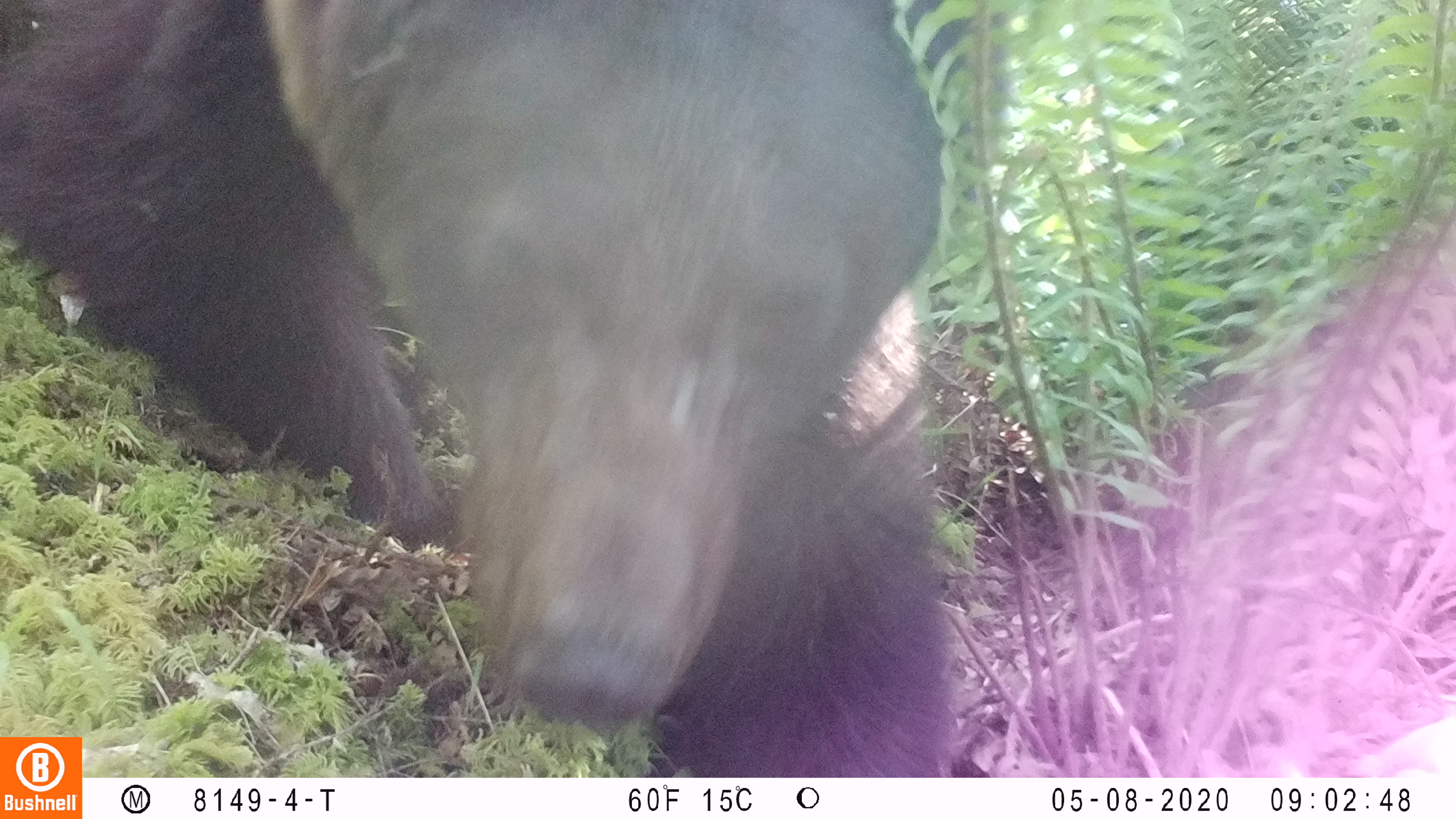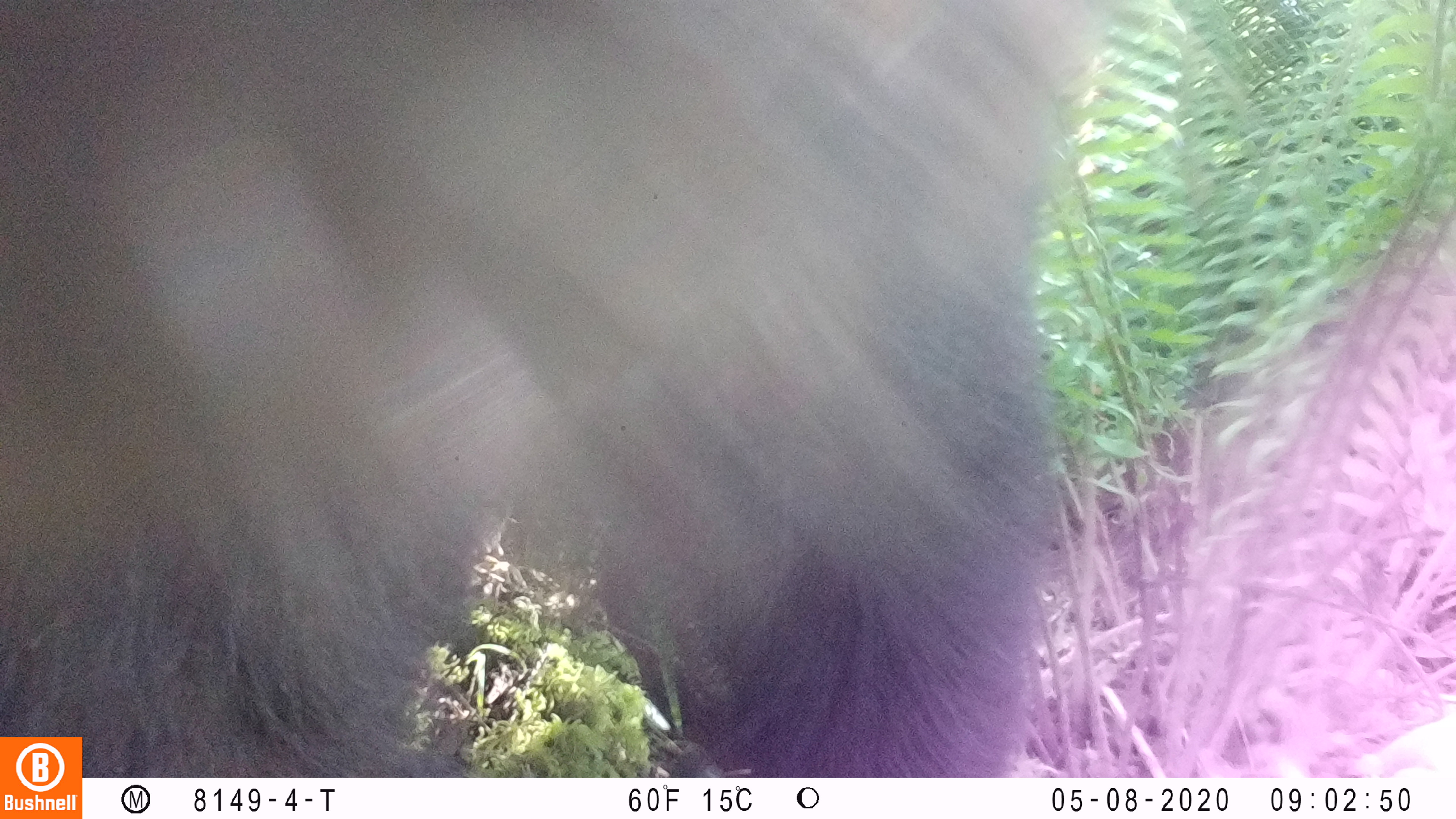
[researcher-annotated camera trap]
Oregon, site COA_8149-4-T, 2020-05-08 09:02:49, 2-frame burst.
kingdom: Animalia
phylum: Chordata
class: Mammalia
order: Carnivora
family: Ursidae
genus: Ursus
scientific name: Ursus americanus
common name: american black bear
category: black bear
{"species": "black bear (american black bear) (Ursus americanus)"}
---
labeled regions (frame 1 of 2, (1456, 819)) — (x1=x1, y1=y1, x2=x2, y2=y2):
black bear: (x1=2, y1=0, x2=964, y2=729)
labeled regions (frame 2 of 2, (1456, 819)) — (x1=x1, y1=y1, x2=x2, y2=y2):
black bear: (x1=84, y1=5, x2=1097, y2=776)